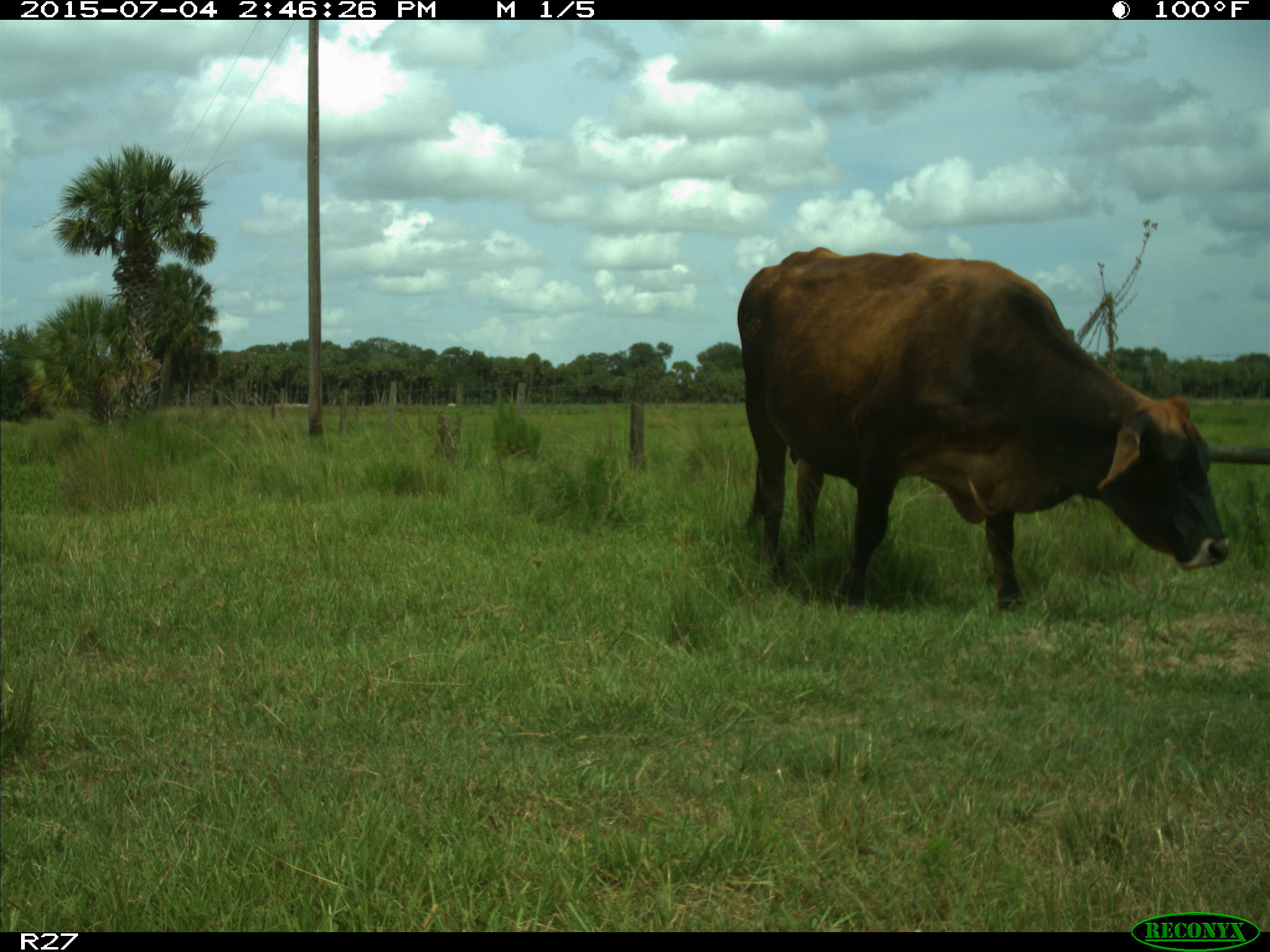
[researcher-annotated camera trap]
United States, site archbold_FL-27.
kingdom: Animalia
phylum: Chordata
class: Mammalia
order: Artiodactyla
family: Bovidae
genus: Bos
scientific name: Bos taurus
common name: domestic cow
Bos taurus (domestic cow).